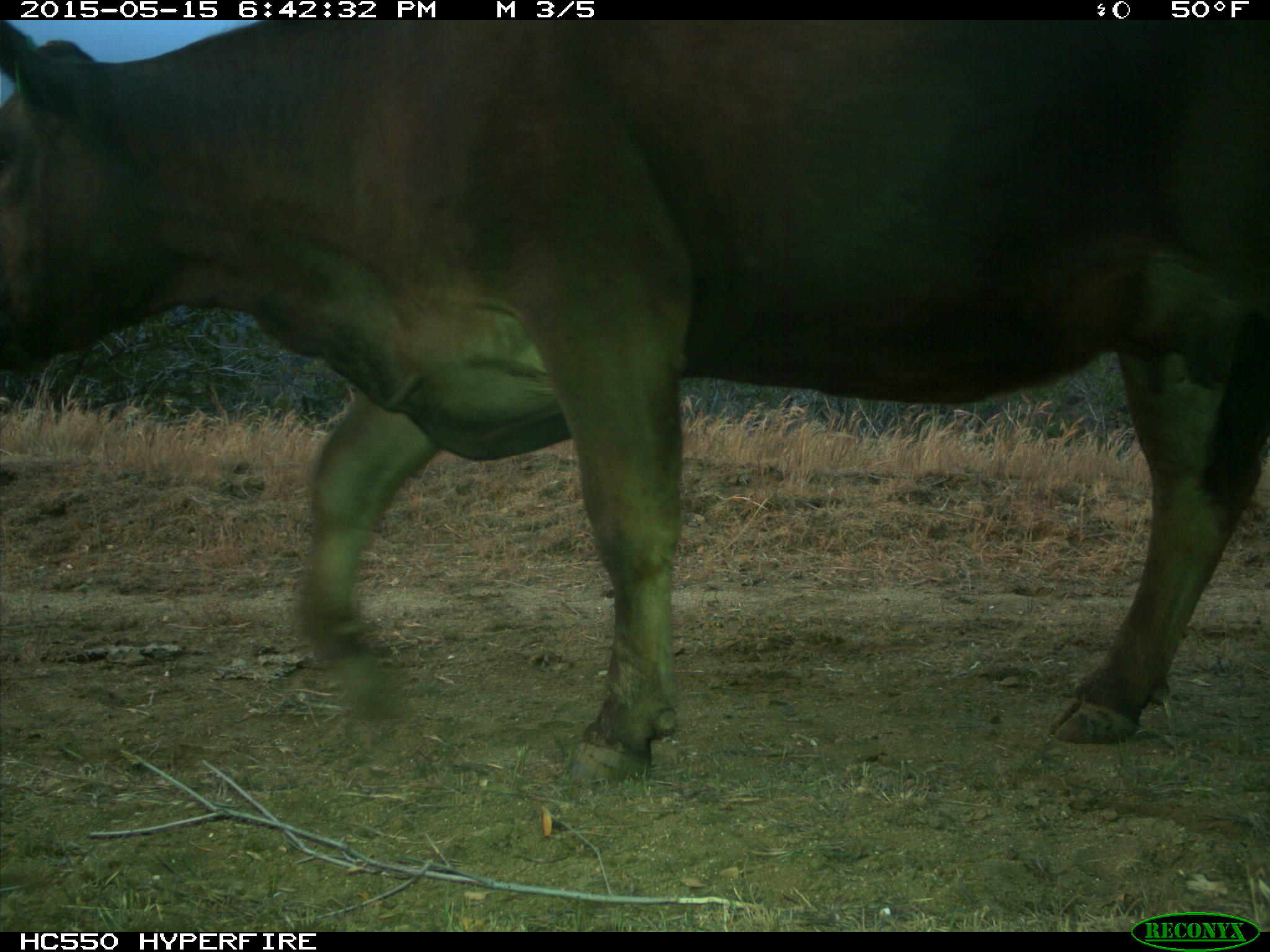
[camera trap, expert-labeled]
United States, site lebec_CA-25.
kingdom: Animalia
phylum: Chordata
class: Mammalia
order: Artiodactyla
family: Bovidae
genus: Bos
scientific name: Bos taurus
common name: domestic cow